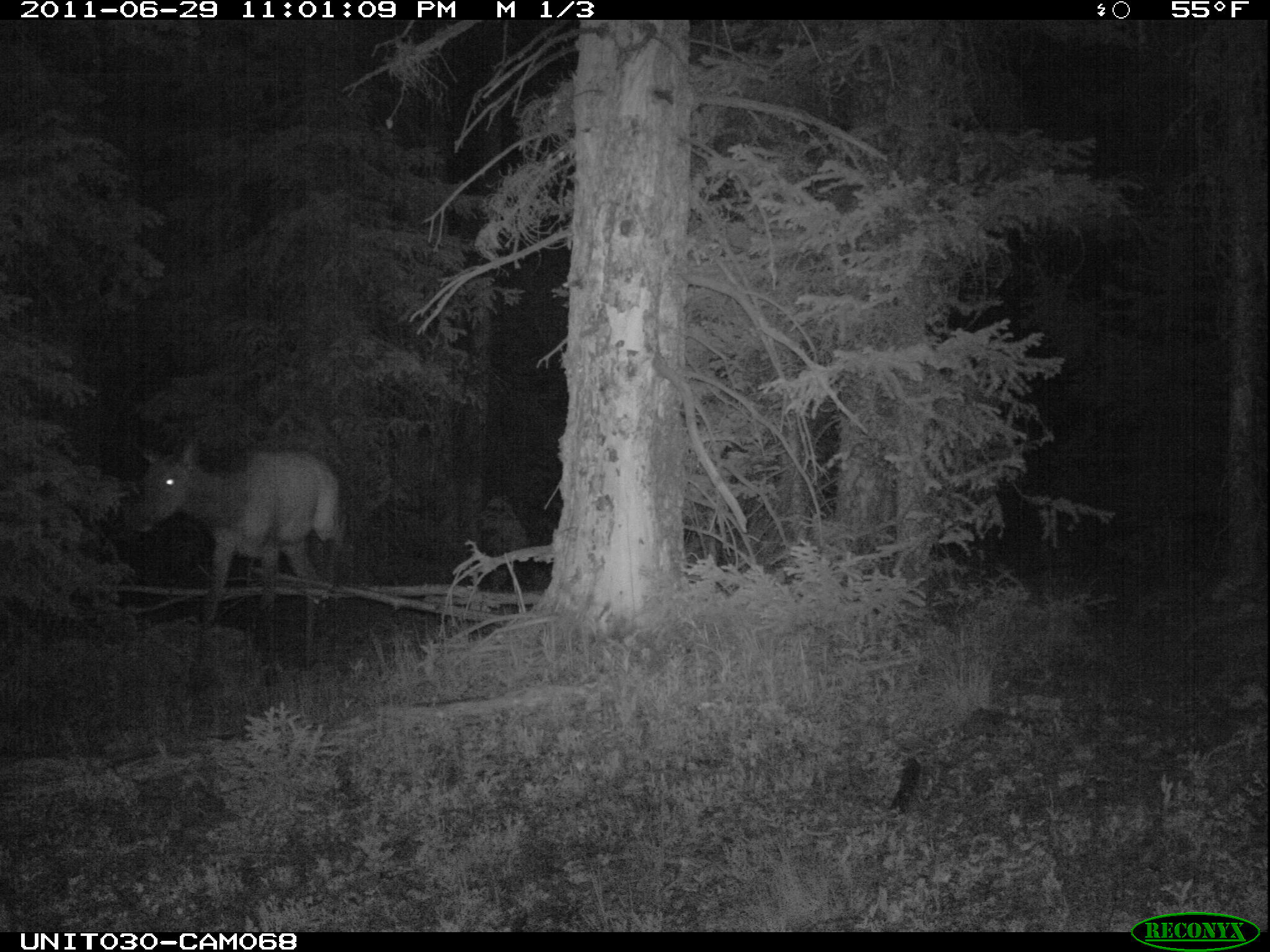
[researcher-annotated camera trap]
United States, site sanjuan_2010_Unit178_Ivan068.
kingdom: Animalia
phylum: Chordata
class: Mammalia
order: Artiodactyla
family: Cervidae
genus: Cervus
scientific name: Cervus elaphus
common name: red deer